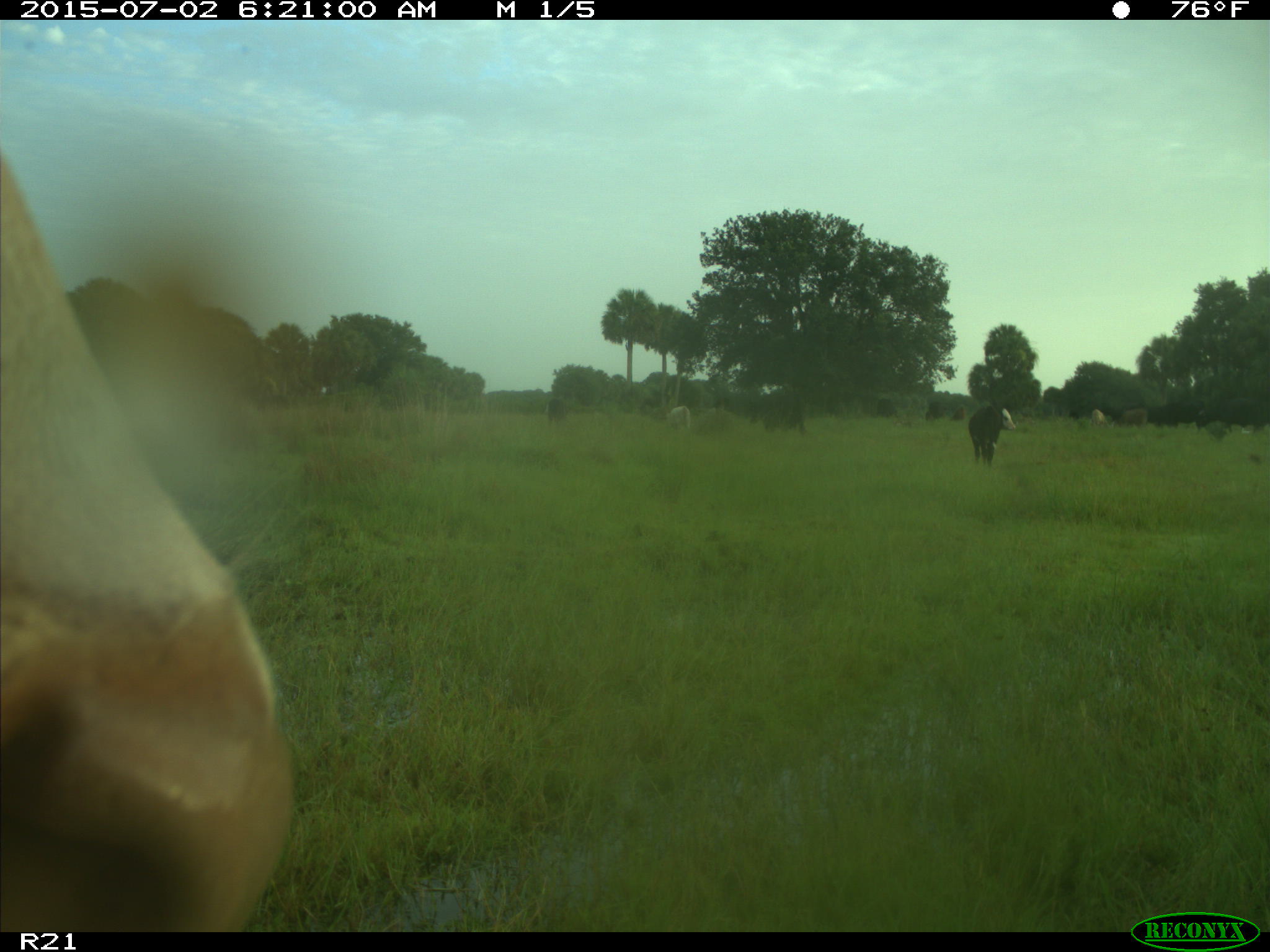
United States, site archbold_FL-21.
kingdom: Animalia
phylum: Chordata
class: Mammalia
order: Artiodactyla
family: Bovidae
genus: Bos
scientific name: Bos taurus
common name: domestic cow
Bos taurus (domestic cow).